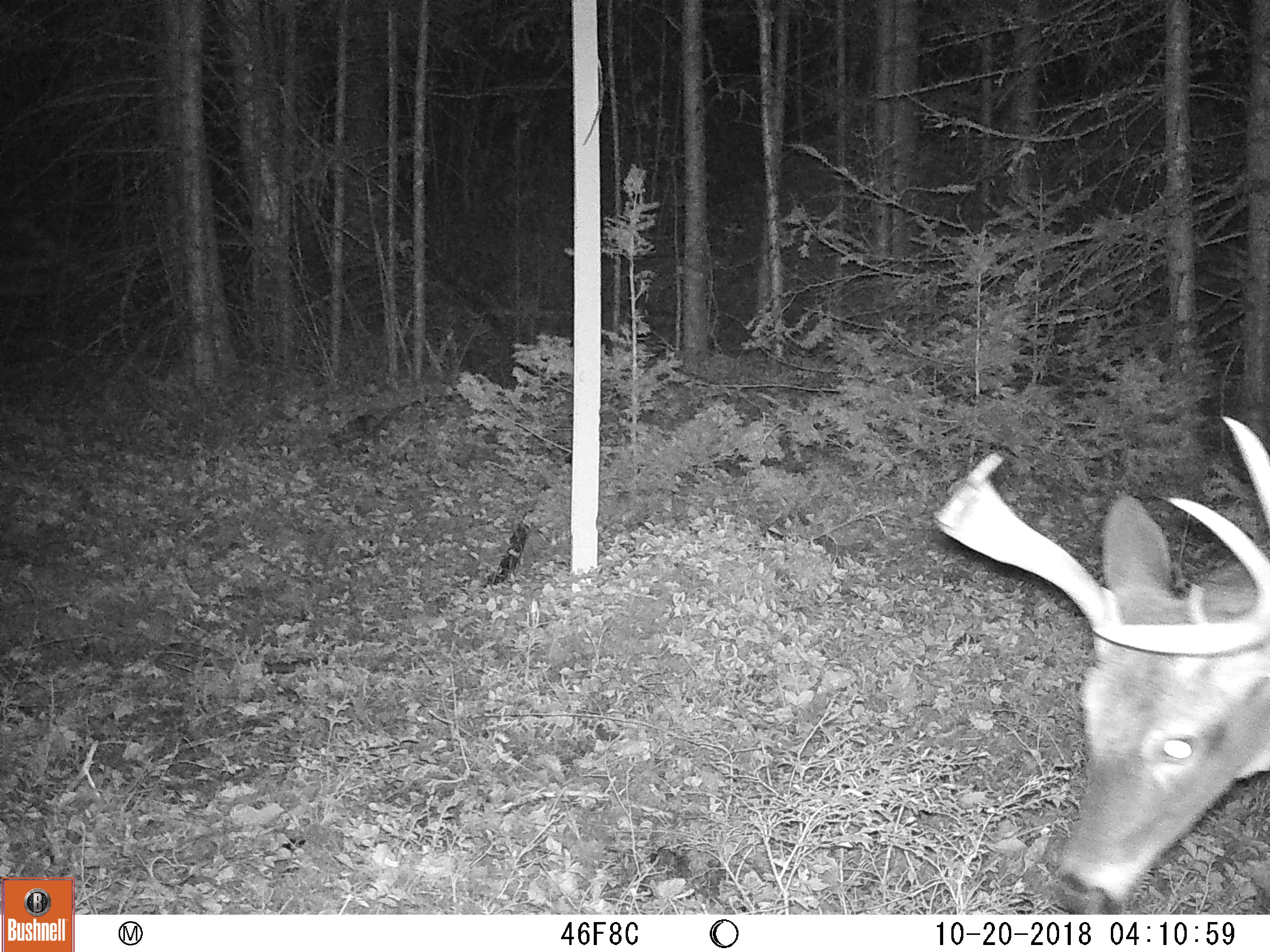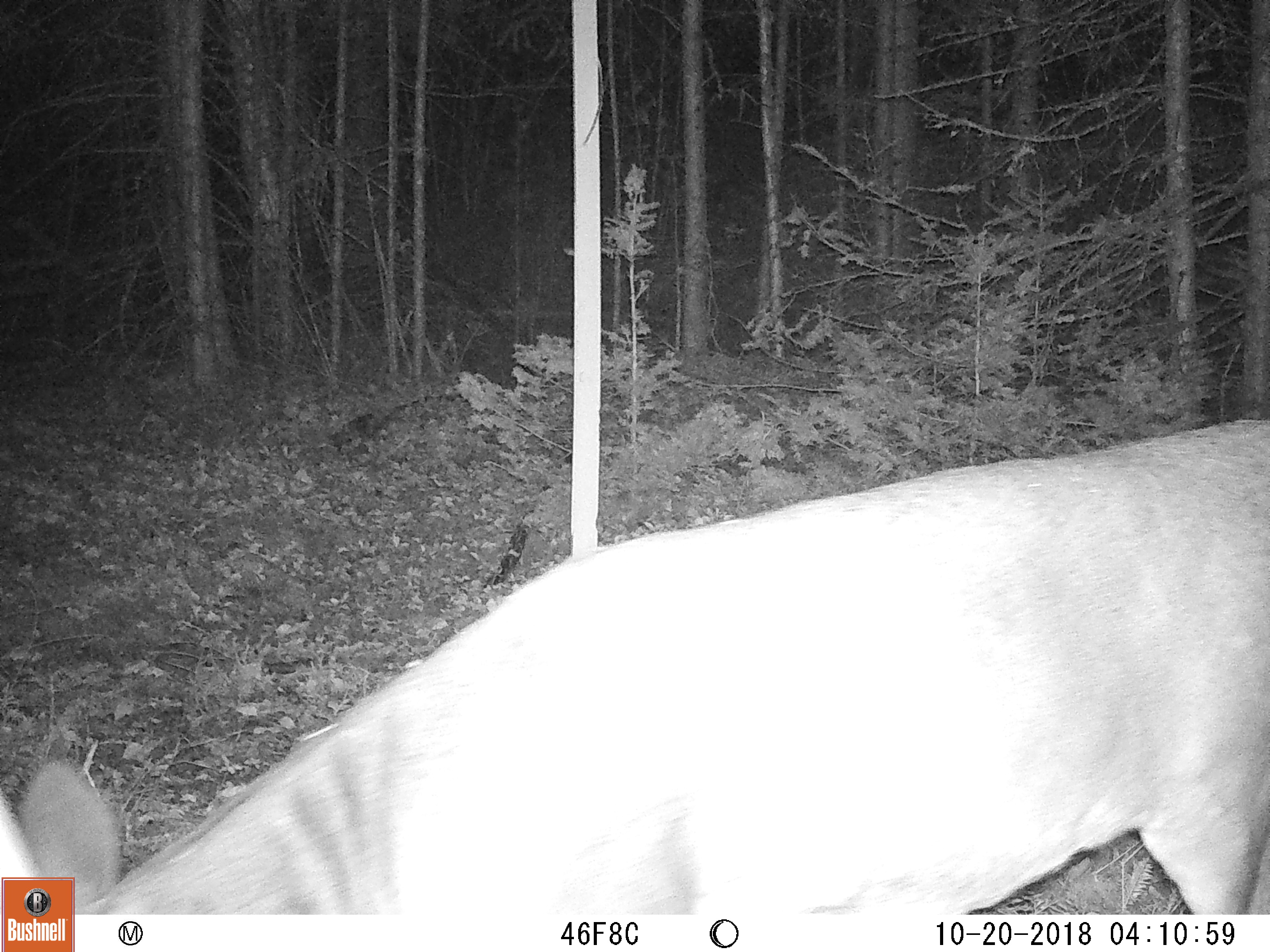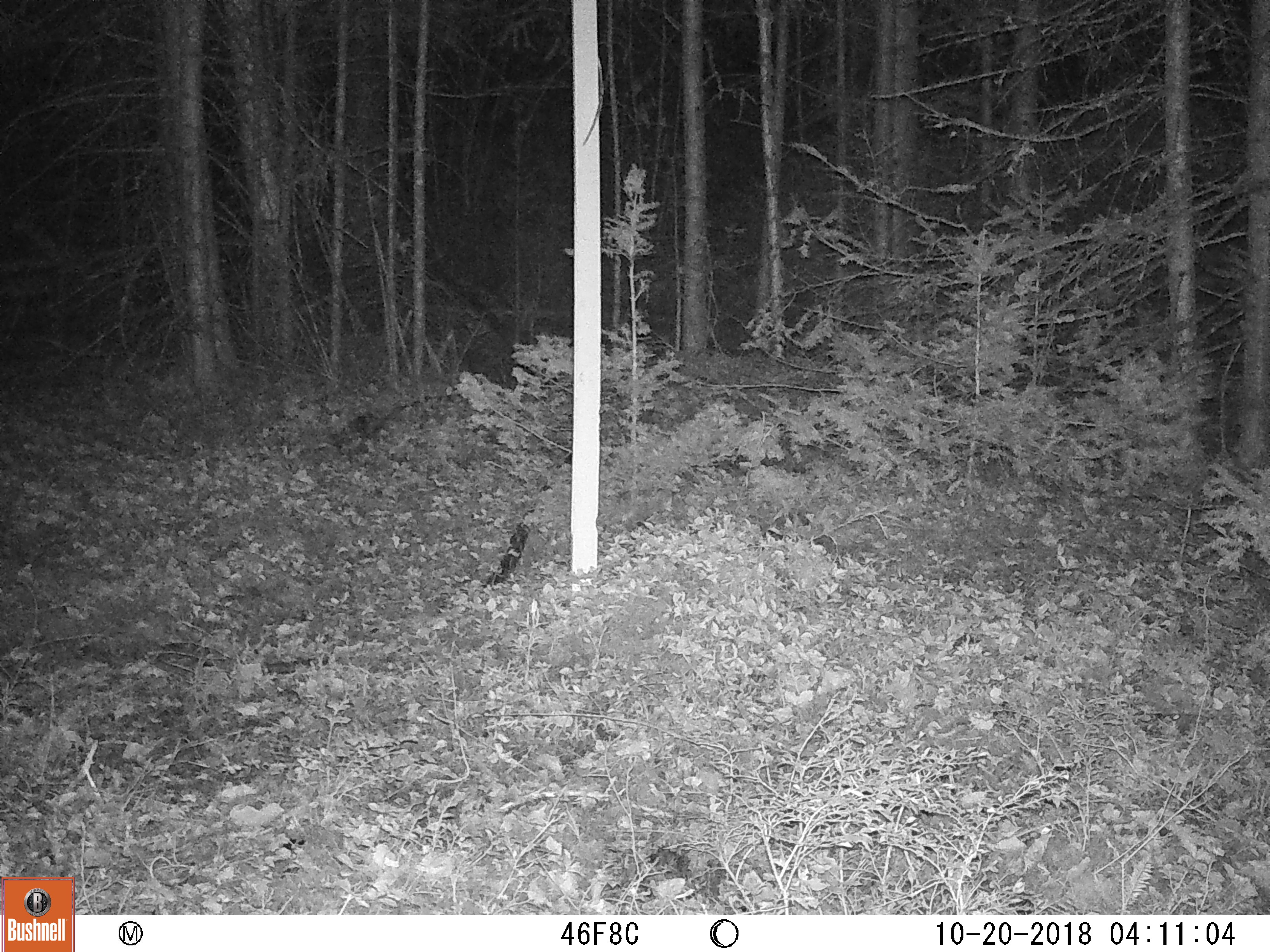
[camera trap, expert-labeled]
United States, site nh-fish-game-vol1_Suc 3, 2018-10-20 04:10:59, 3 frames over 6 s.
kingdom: Animalia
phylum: Chordata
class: Mammalia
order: Artiodactyla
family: Cervidae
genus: Odocoileus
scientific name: Odocoileus virginianus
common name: white-tailed deer